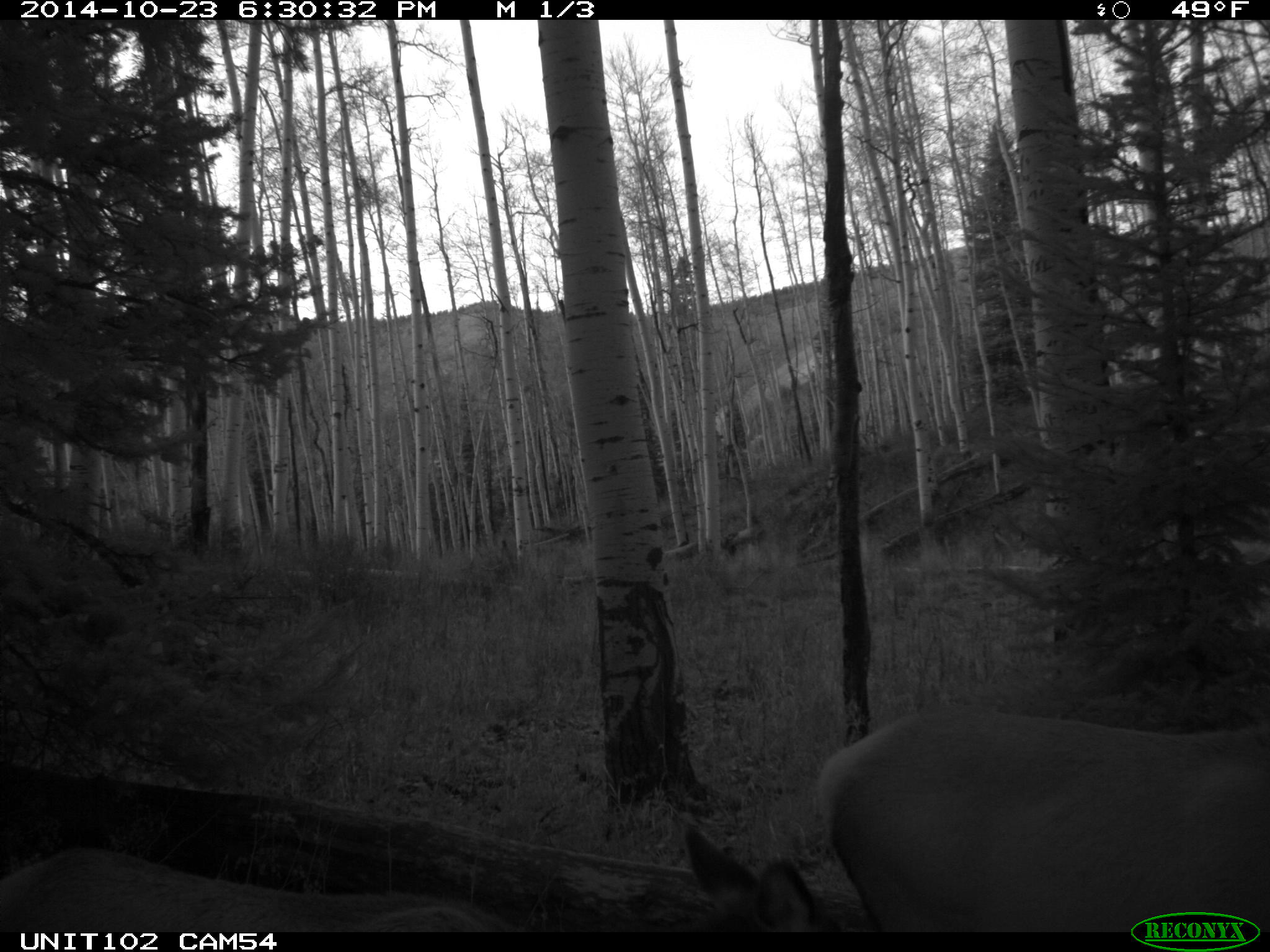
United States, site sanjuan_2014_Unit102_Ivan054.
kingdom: Animalia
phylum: Chordata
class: Mammalia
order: Artiodactyla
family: Cervidae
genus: Cervus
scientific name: Cervus elaphus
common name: red deer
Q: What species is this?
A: Cervus elaphus (red deer).